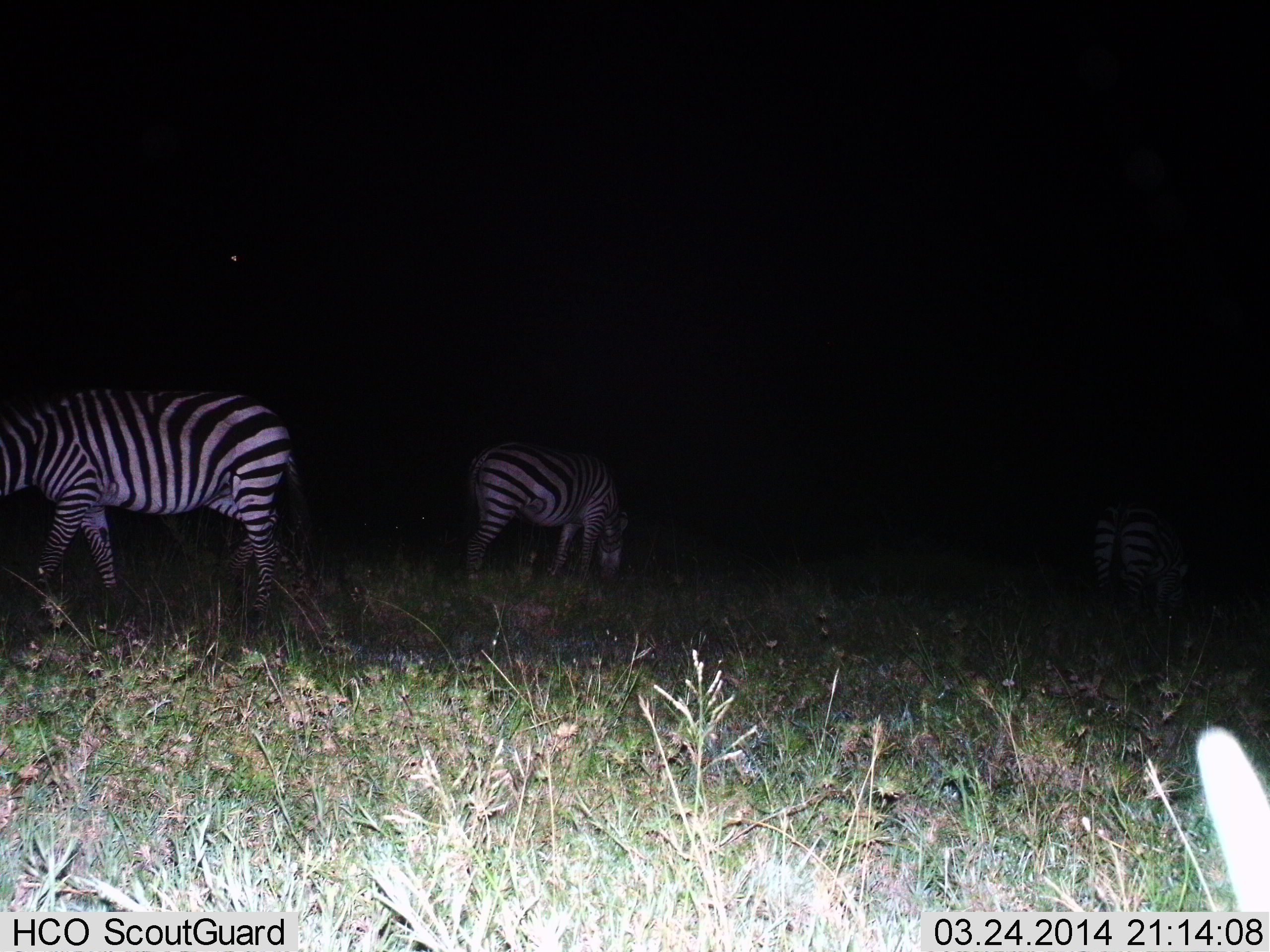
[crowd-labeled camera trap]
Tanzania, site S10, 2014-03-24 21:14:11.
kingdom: Animalia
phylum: Chordata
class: Mammalia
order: Perissodactyla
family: Equidae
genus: Equus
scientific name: Equus quagga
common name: plains zebra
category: zebra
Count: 3.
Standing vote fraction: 30%.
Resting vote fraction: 0%.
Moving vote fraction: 0%.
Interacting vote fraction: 0%.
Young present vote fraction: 0%.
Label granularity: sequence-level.